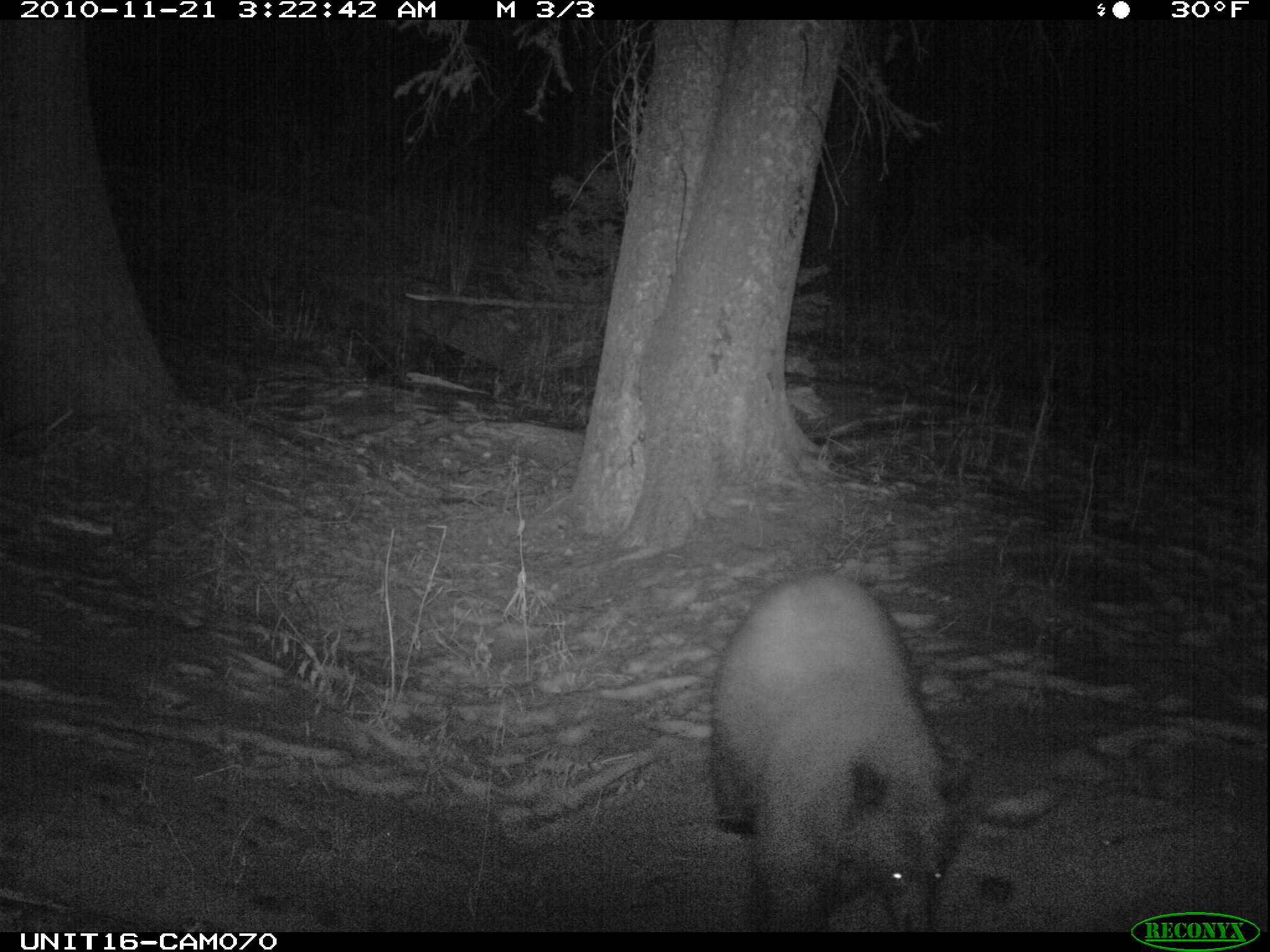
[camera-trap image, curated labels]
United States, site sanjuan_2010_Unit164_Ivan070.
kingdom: Animalia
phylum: Chordata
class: Mammalia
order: Carnivora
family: Ursidae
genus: Ursus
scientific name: Ursus americanus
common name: american black bear